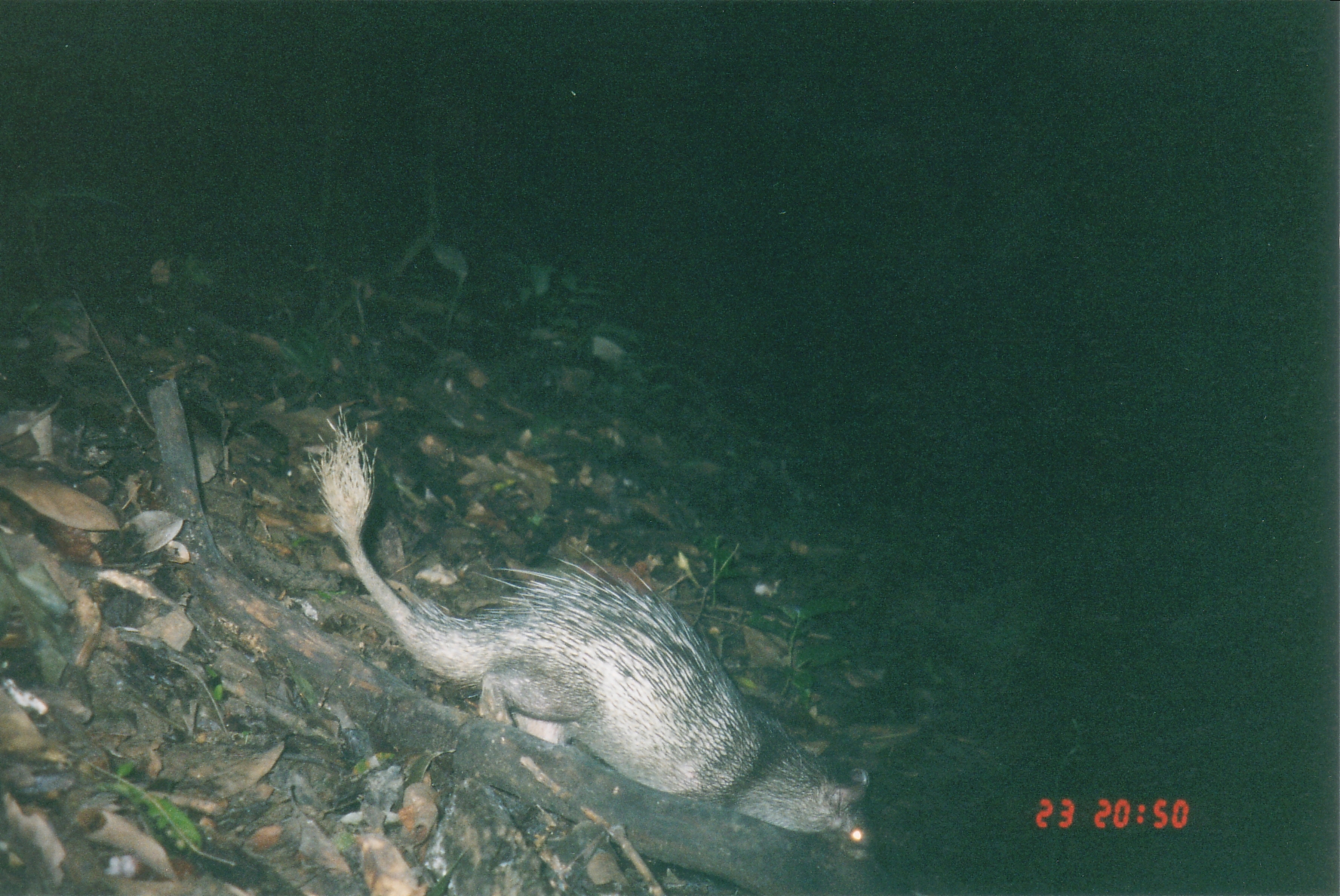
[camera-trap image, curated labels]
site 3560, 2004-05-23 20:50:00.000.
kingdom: Animalia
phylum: Chordata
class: Mammalia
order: Rodentia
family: Hystricidae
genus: Atherurus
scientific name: Atherurus macrourus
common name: asian brush-tailed porcupine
Atherurus macrourus (asian brush-tailed porcupine), count 1.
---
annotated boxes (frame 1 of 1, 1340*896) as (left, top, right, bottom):
atherurus macrourus: (307, 401, 878, 863)